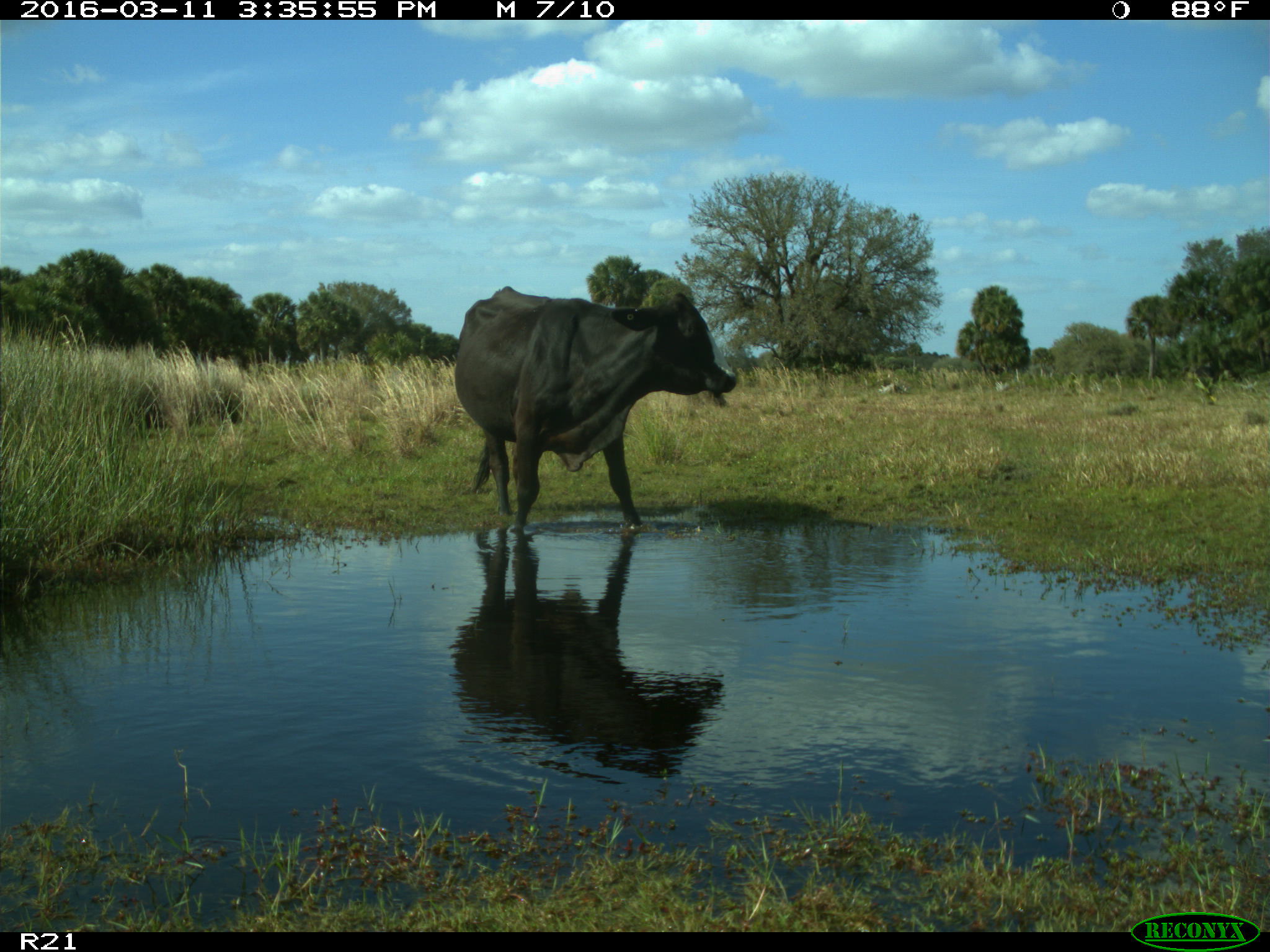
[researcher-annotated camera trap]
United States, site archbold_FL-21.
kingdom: Animalia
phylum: Chordata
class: Mammalia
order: Artiodactyla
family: Bovidae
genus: Bos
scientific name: Bos taurus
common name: domestic cow